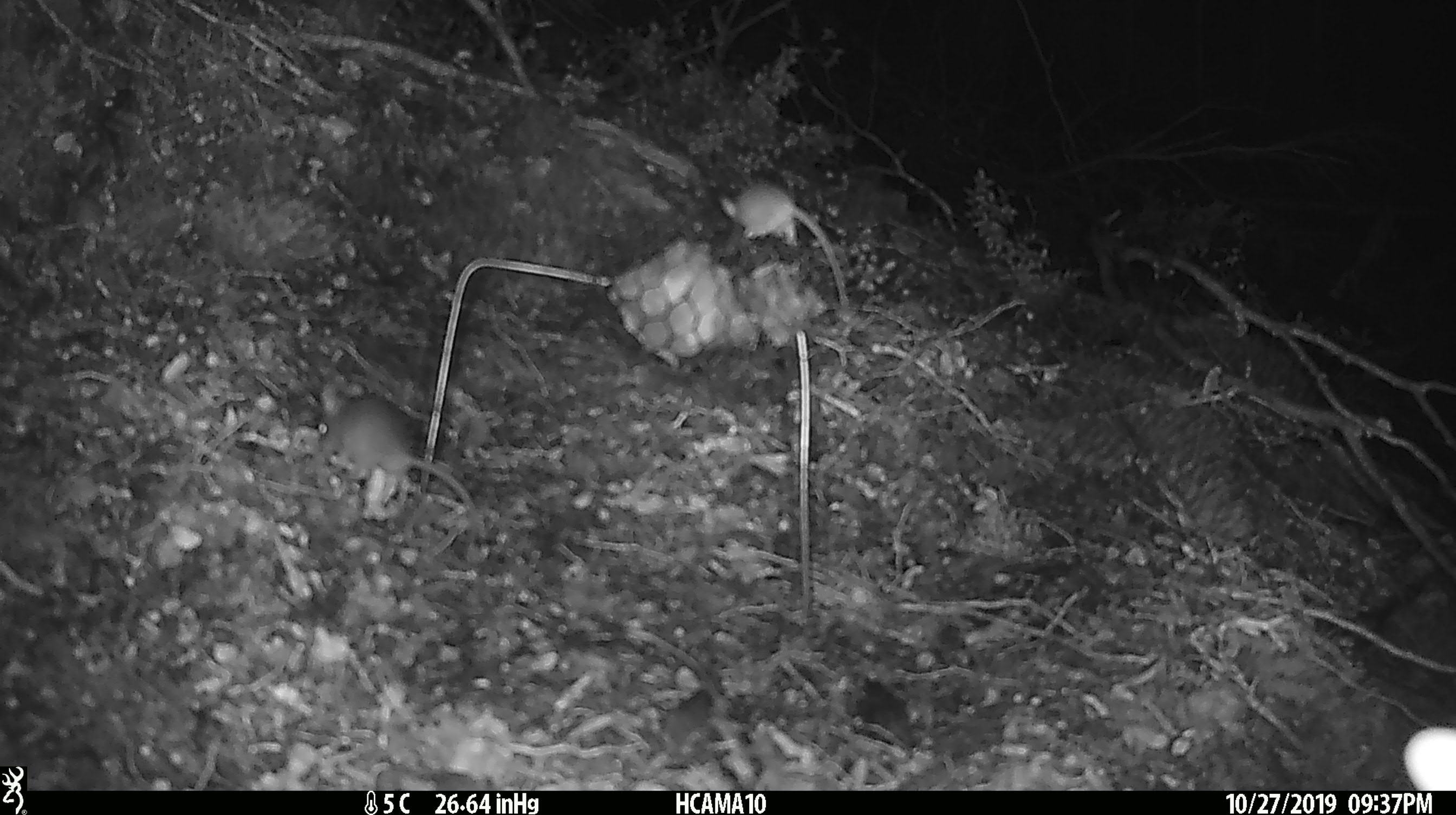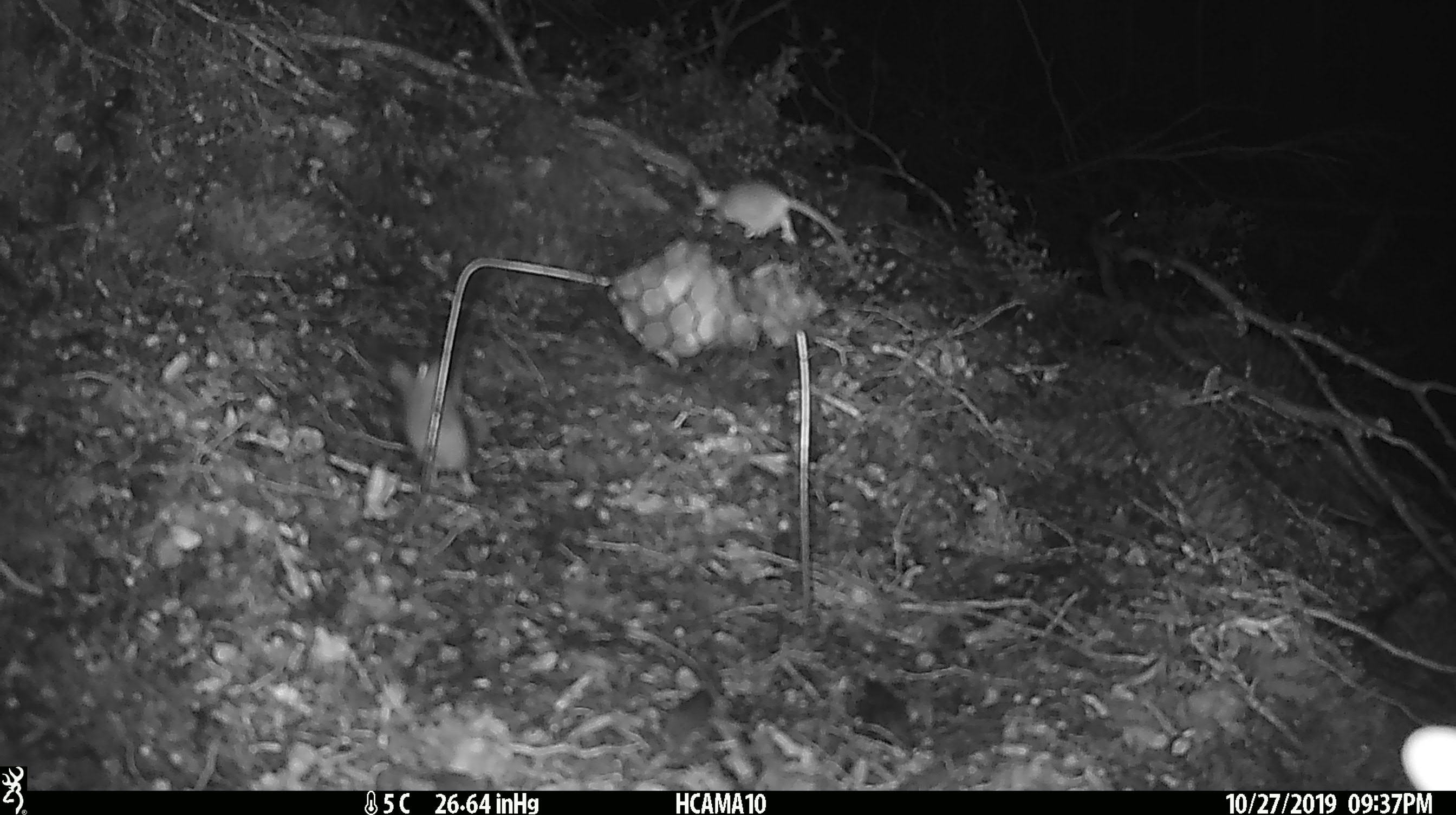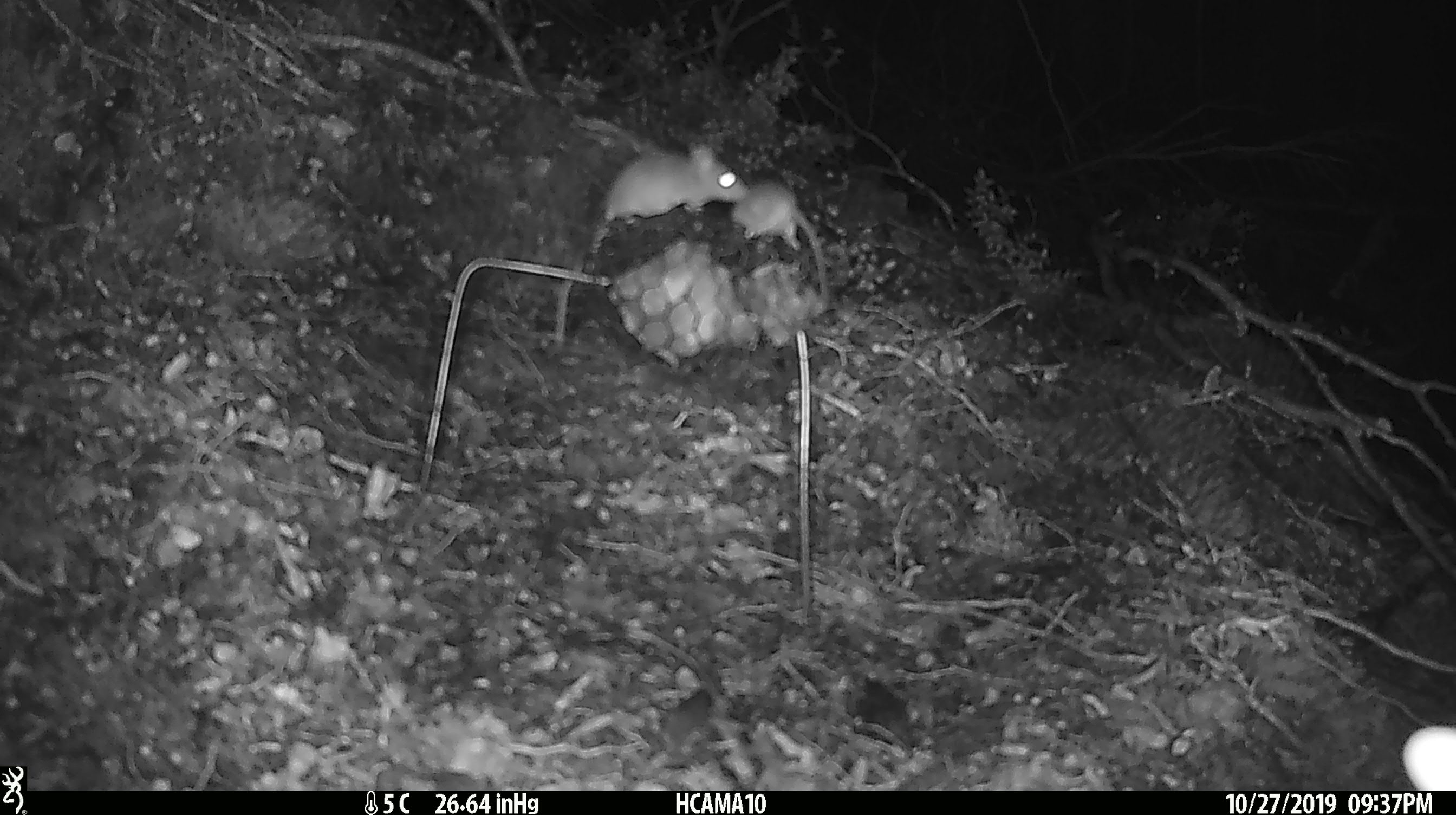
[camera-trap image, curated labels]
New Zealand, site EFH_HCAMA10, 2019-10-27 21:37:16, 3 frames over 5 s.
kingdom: Animalia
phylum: Chordata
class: Mammalia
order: Rodentia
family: Muridae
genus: Mus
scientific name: Mus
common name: mouse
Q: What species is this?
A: Mouse (Mus).